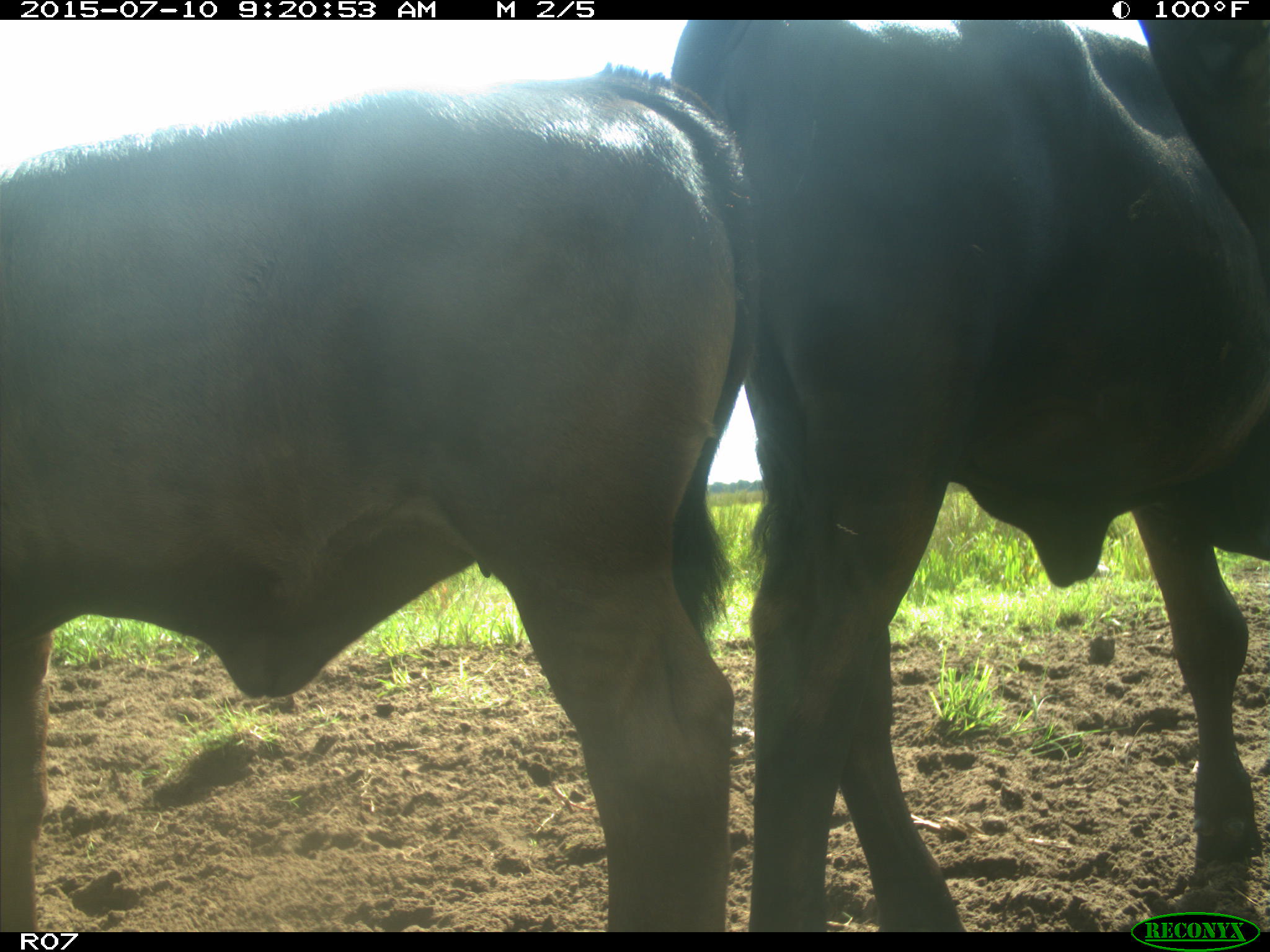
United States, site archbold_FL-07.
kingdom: Animalia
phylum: Chordata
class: Mammalia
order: Artiodactyla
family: Bovidae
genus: Bos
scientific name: Bos taurus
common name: domestic cow